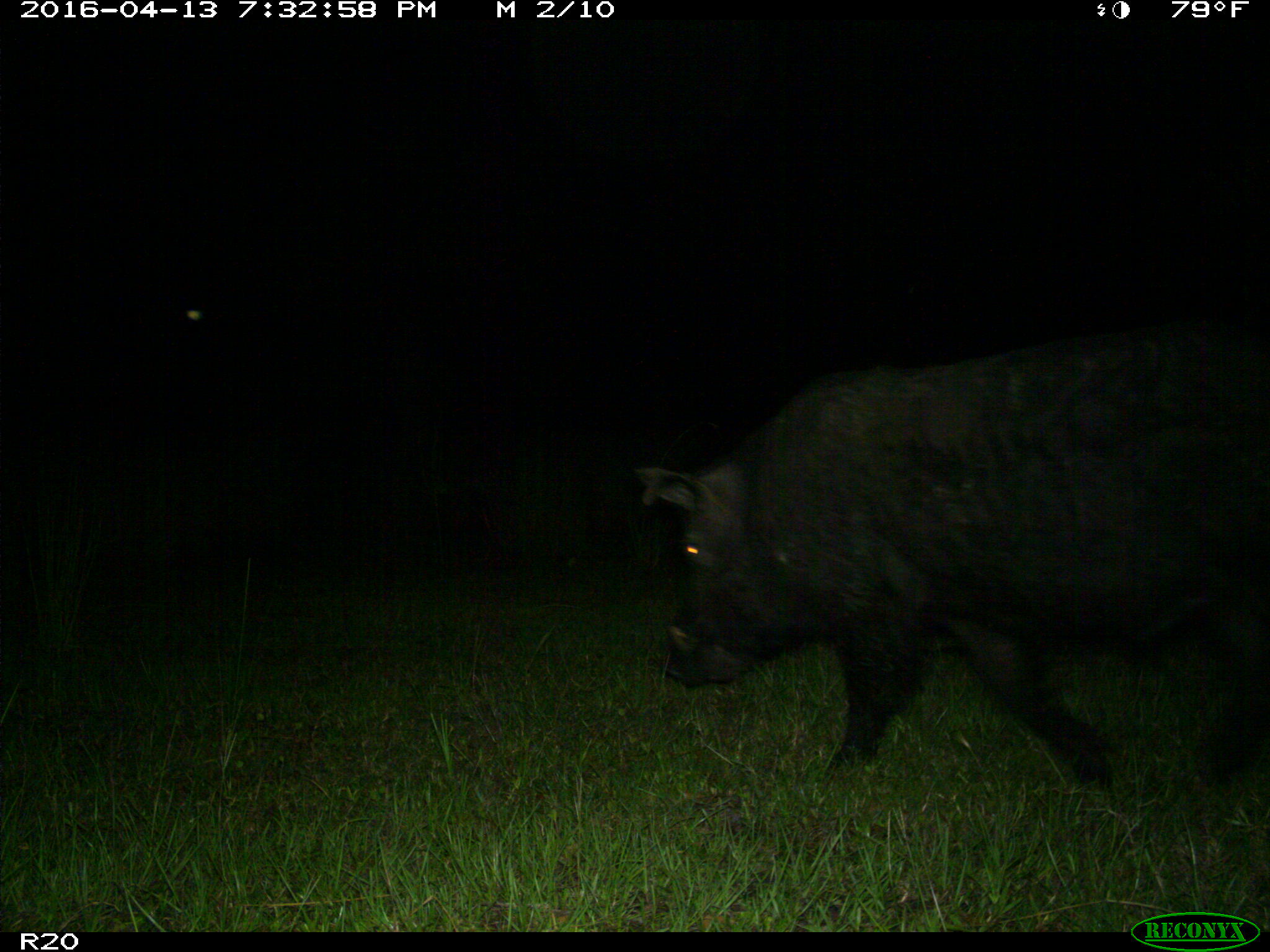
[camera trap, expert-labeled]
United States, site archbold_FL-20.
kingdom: Animalia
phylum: Chordata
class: Mammalia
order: Artiodactyla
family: Suidae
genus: Sus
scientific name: Sus scrofa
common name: wild boar